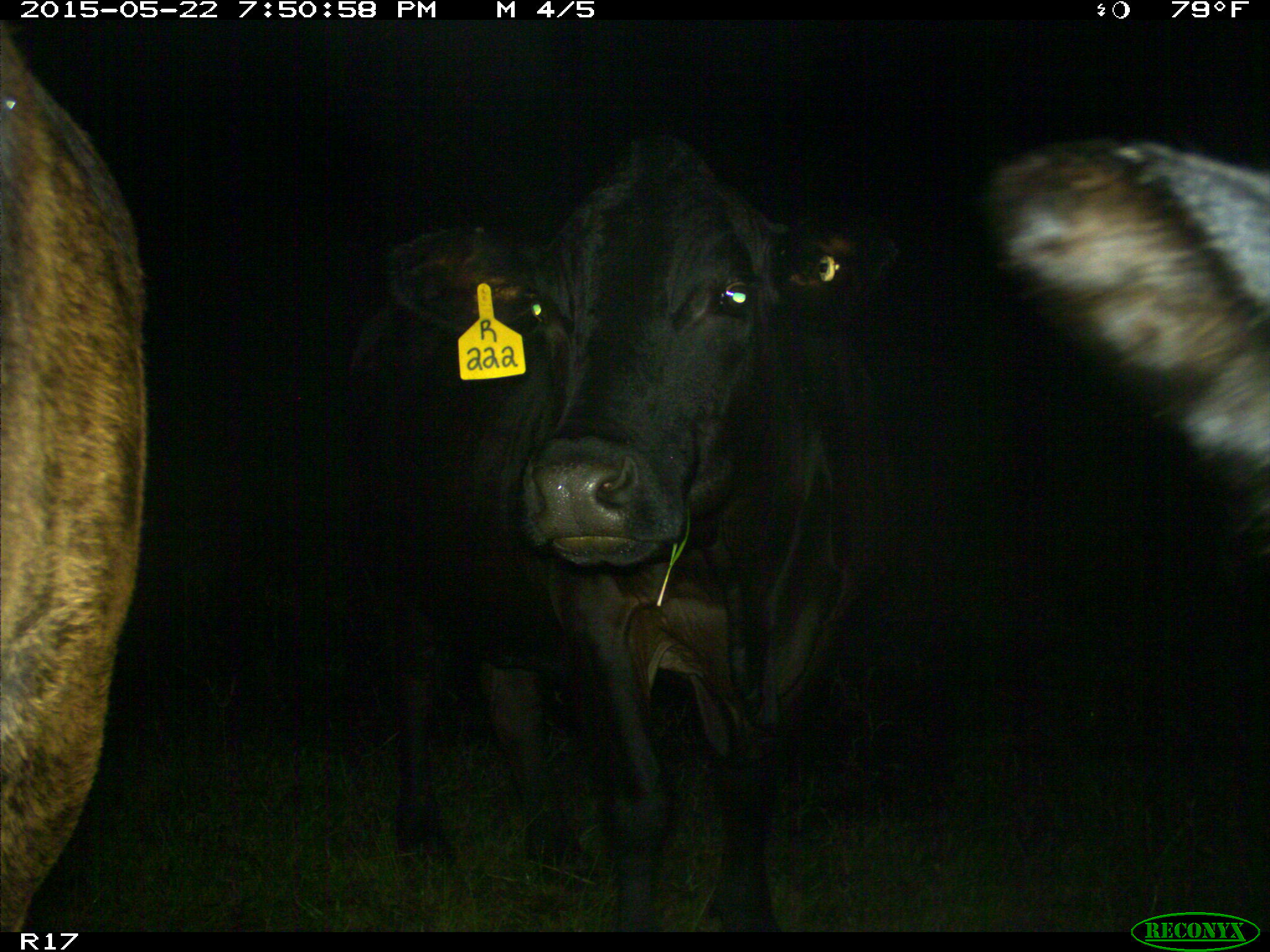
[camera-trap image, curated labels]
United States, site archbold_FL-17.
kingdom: Animalia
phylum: Chordata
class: Mammalia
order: Artiodactyla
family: Bovidae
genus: Bos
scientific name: Bos taurus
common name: domestic cow